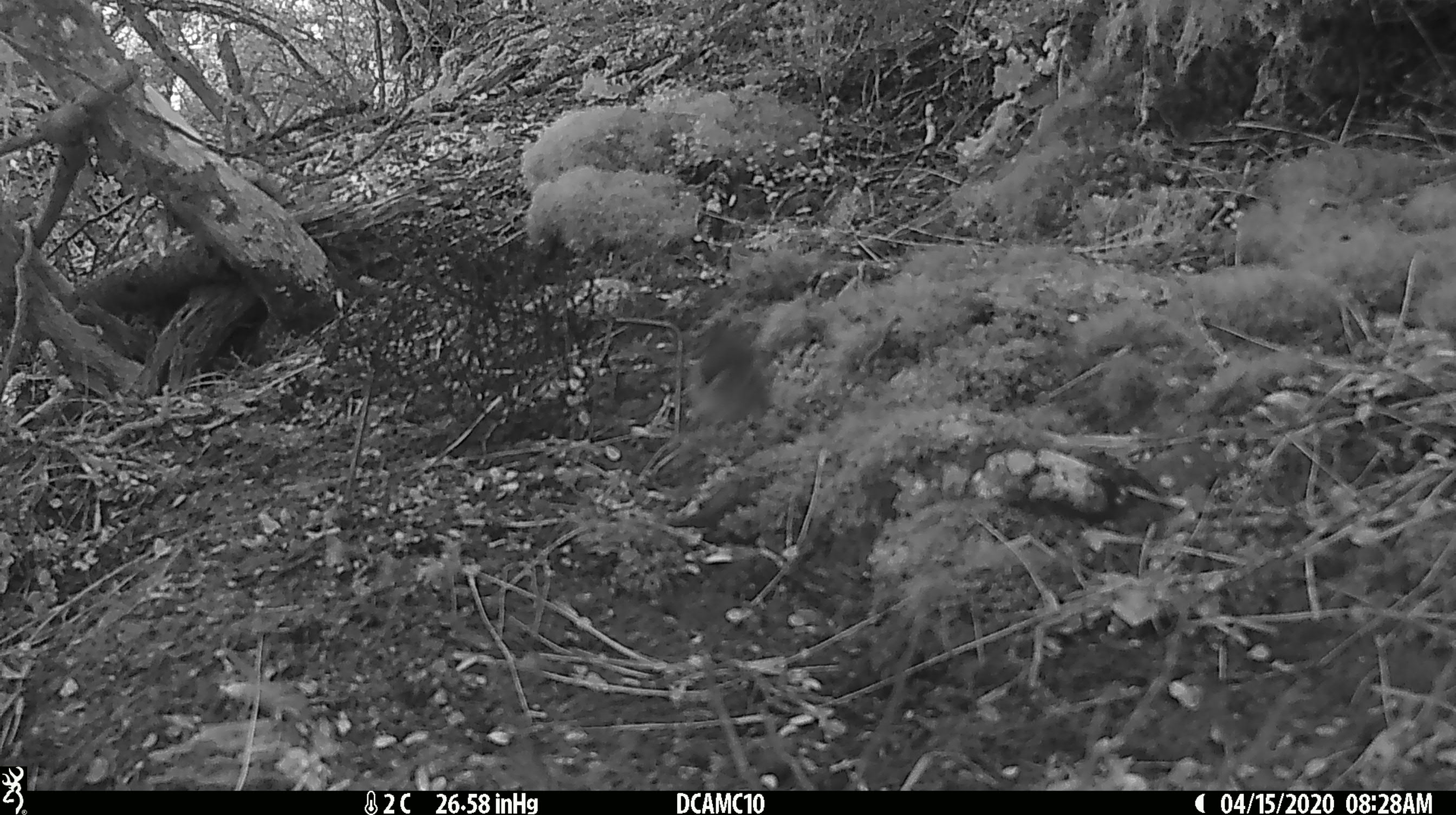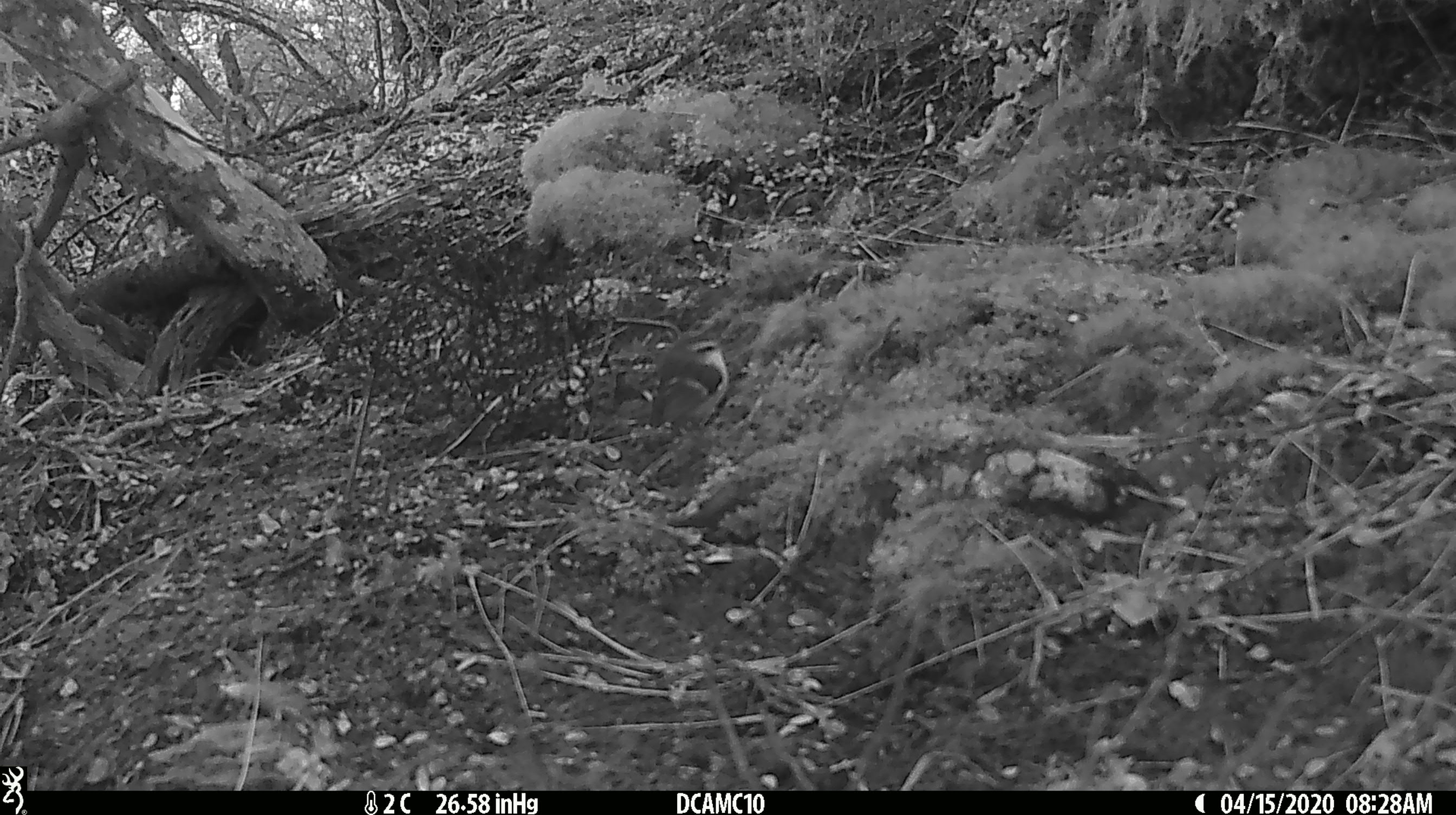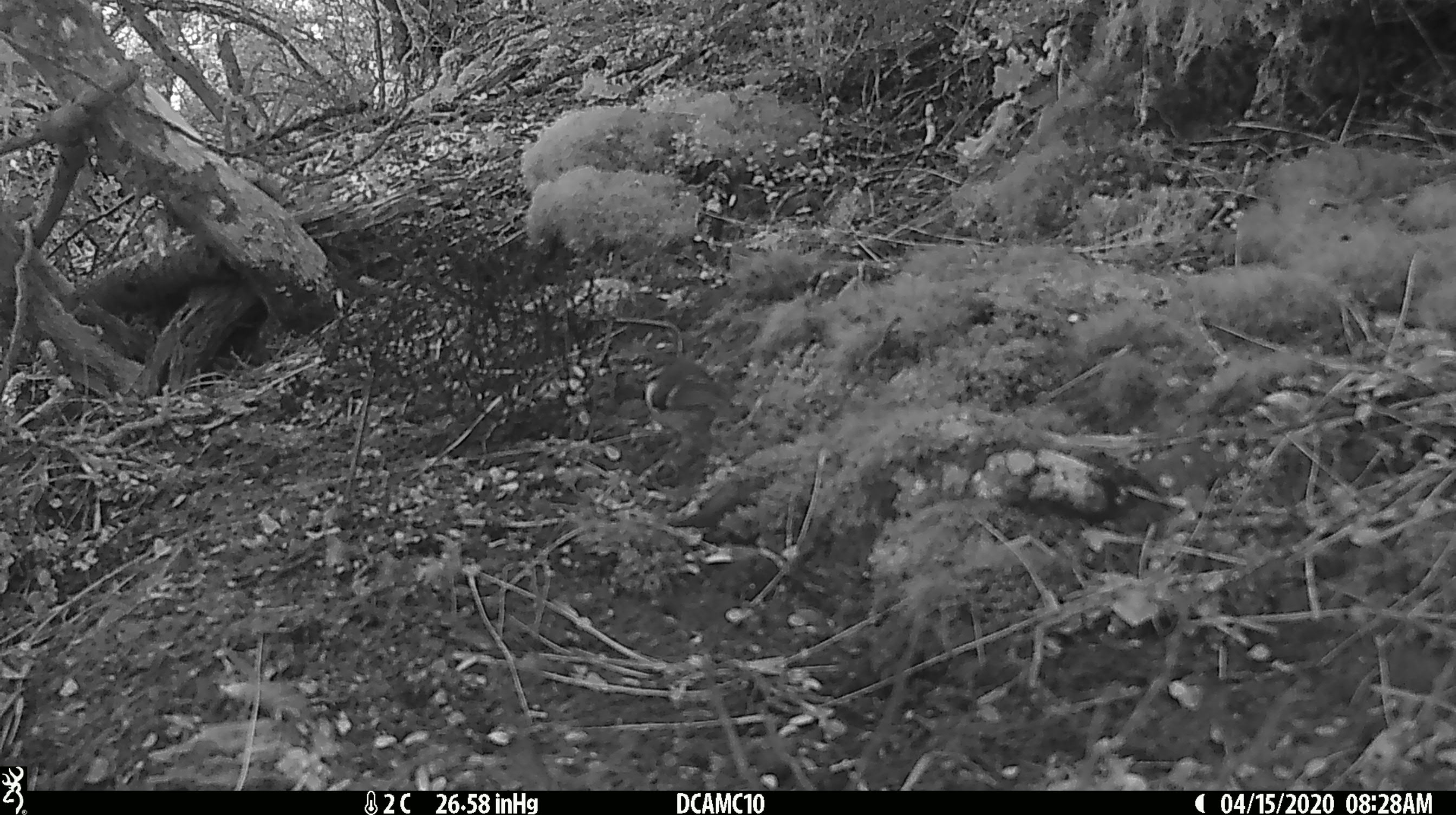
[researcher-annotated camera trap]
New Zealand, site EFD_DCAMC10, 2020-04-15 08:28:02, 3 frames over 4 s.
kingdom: Animalia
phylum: Chordata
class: Aves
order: Passeriformes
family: Acanthisittidae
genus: Acanthisitta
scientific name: Acanthisitta chloris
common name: rifleman